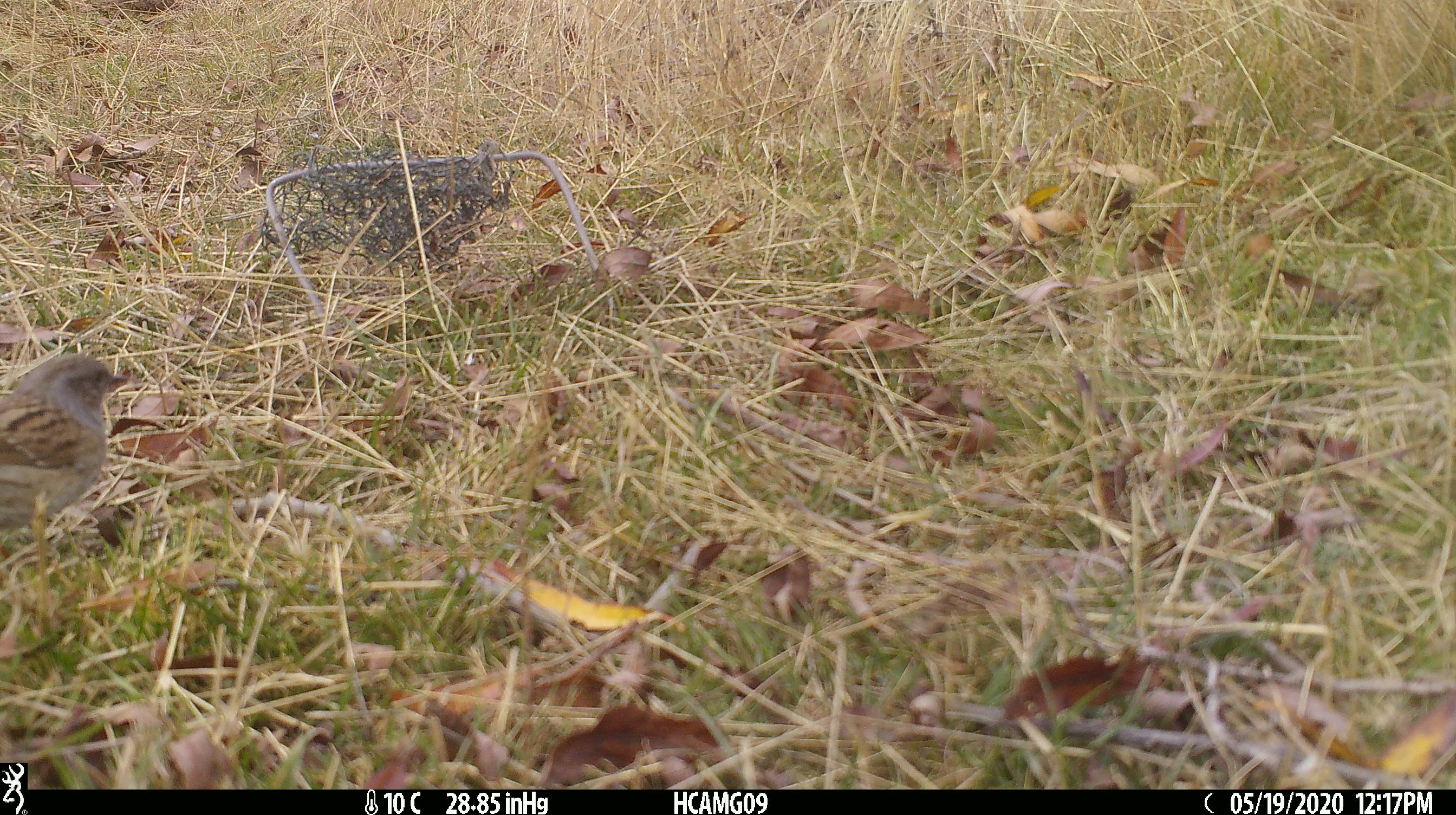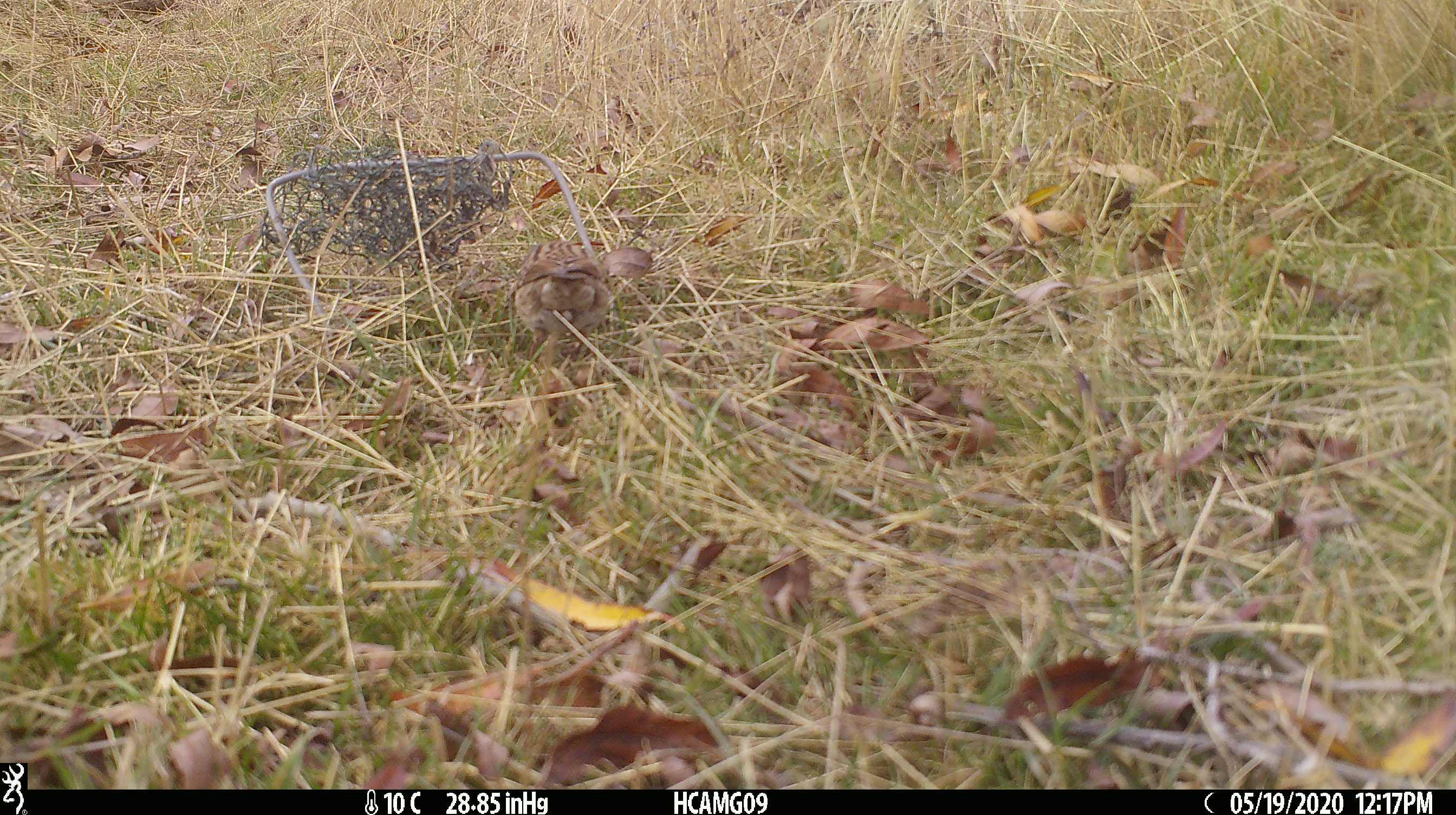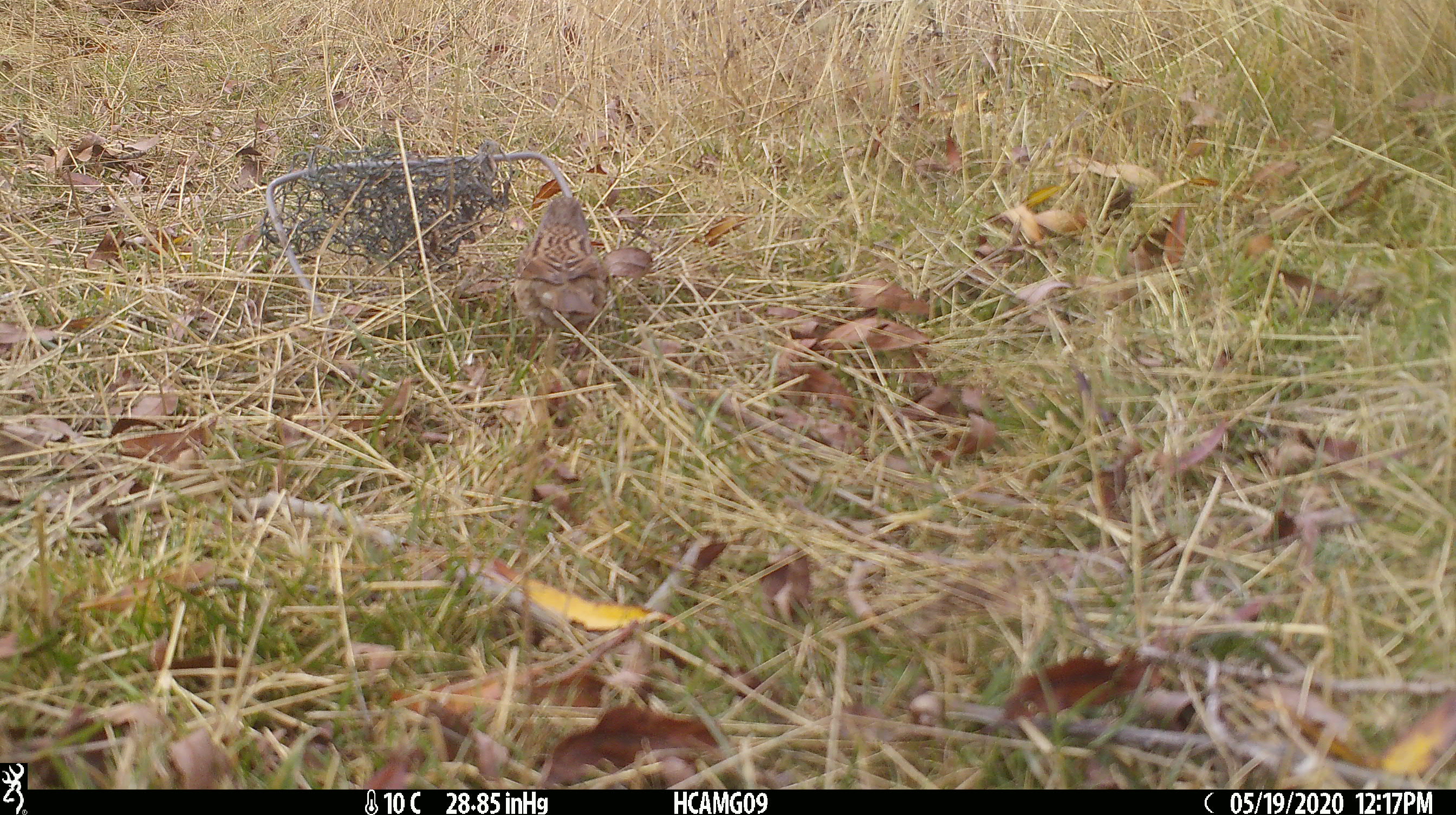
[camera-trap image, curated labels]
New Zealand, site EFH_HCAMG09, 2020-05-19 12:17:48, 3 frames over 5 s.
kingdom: Animalia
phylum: Chordata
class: Aves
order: Passeriformes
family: Prunellidae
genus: Prunella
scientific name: Prunella modularis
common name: dunnock